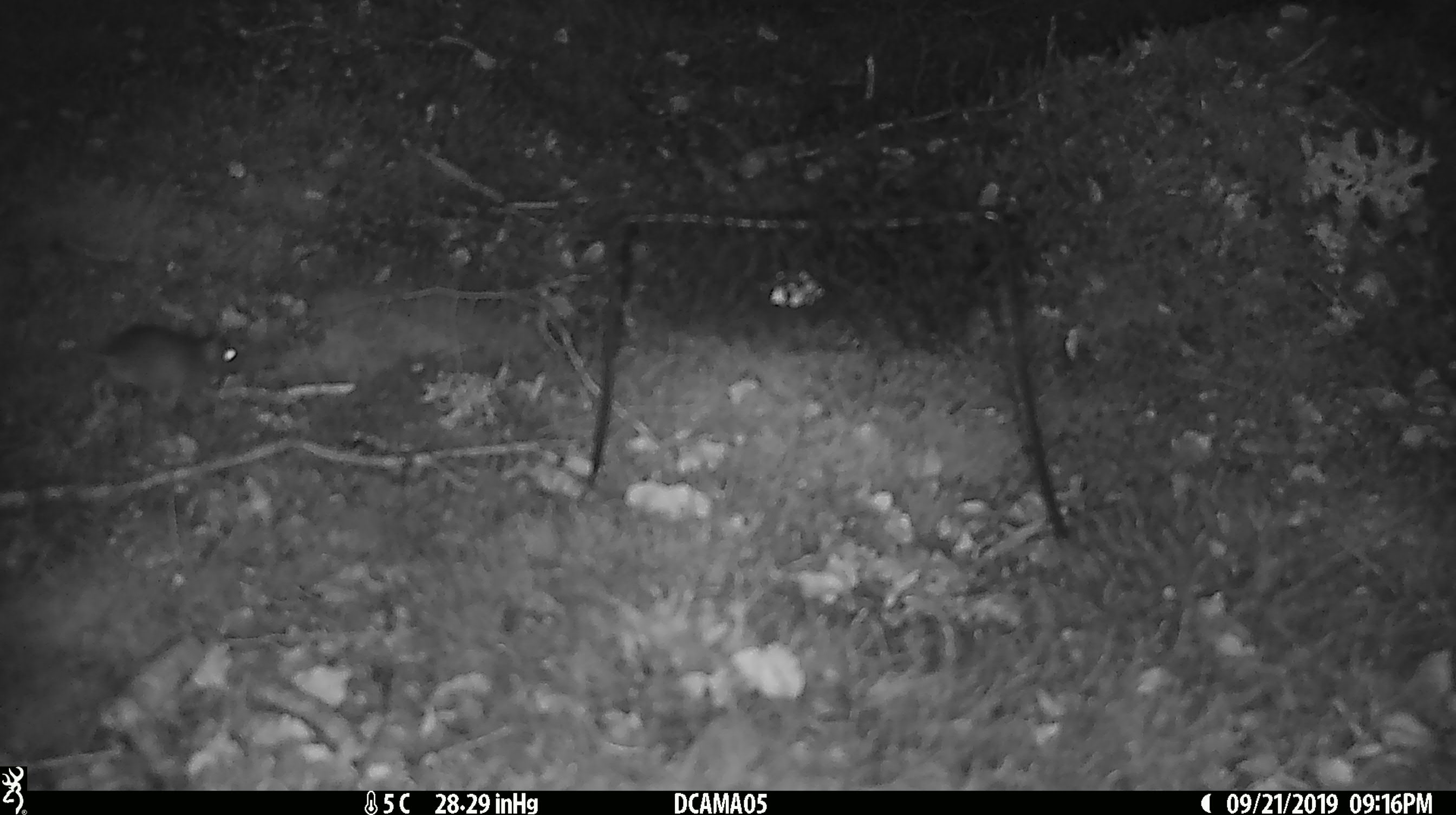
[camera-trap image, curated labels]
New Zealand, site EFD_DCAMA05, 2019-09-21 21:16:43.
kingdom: Animalia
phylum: Chordata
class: Mammalia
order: Rodentia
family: Muridae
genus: Mus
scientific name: Mus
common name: mouse